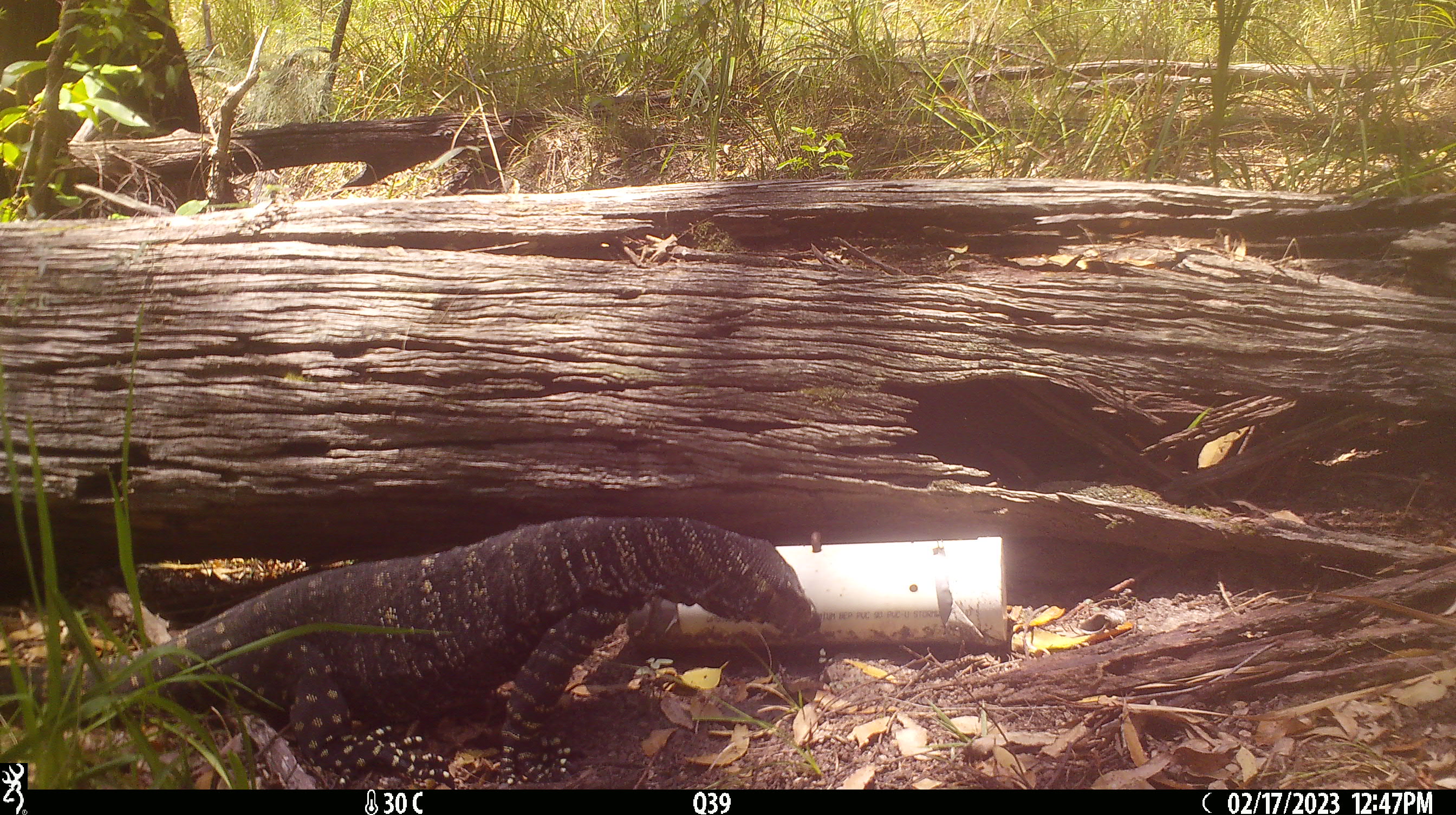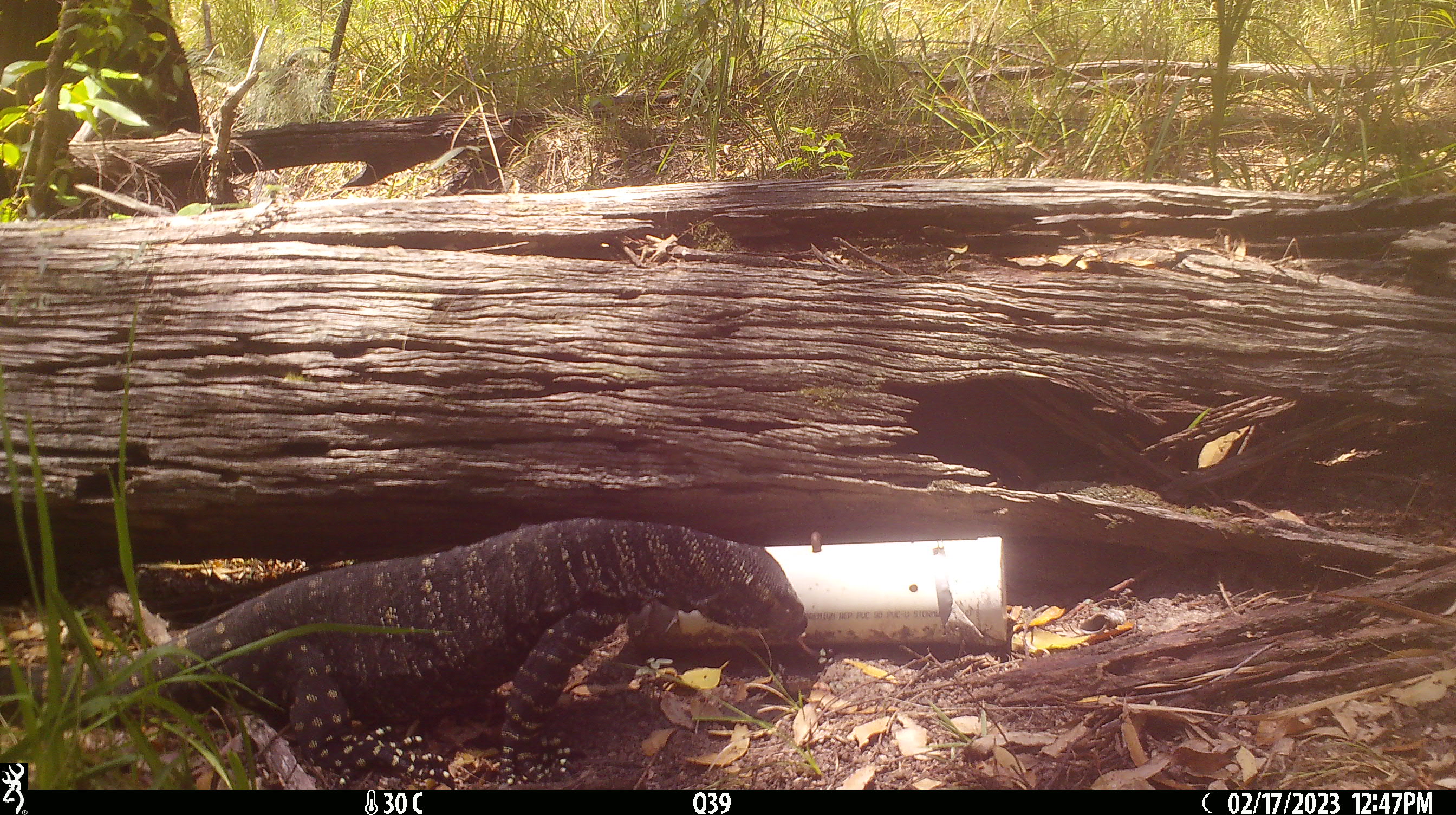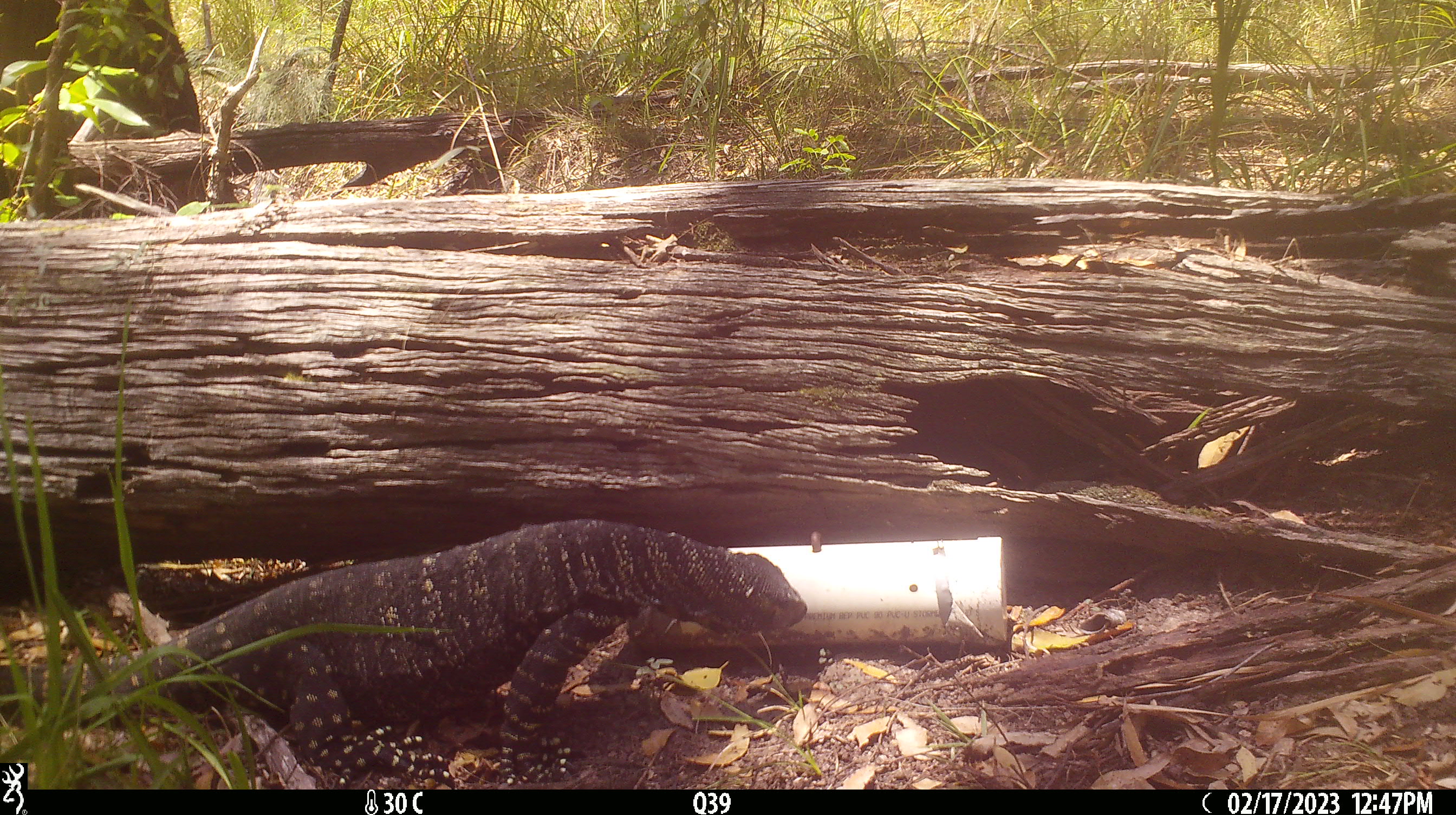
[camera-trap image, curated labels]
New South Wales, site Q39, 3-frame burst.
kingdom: Animalia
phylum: Chordata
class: Reptilia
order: Squamata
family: Varanidae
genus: Varanus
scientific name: Varanus varius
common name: lace monitor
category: goanna